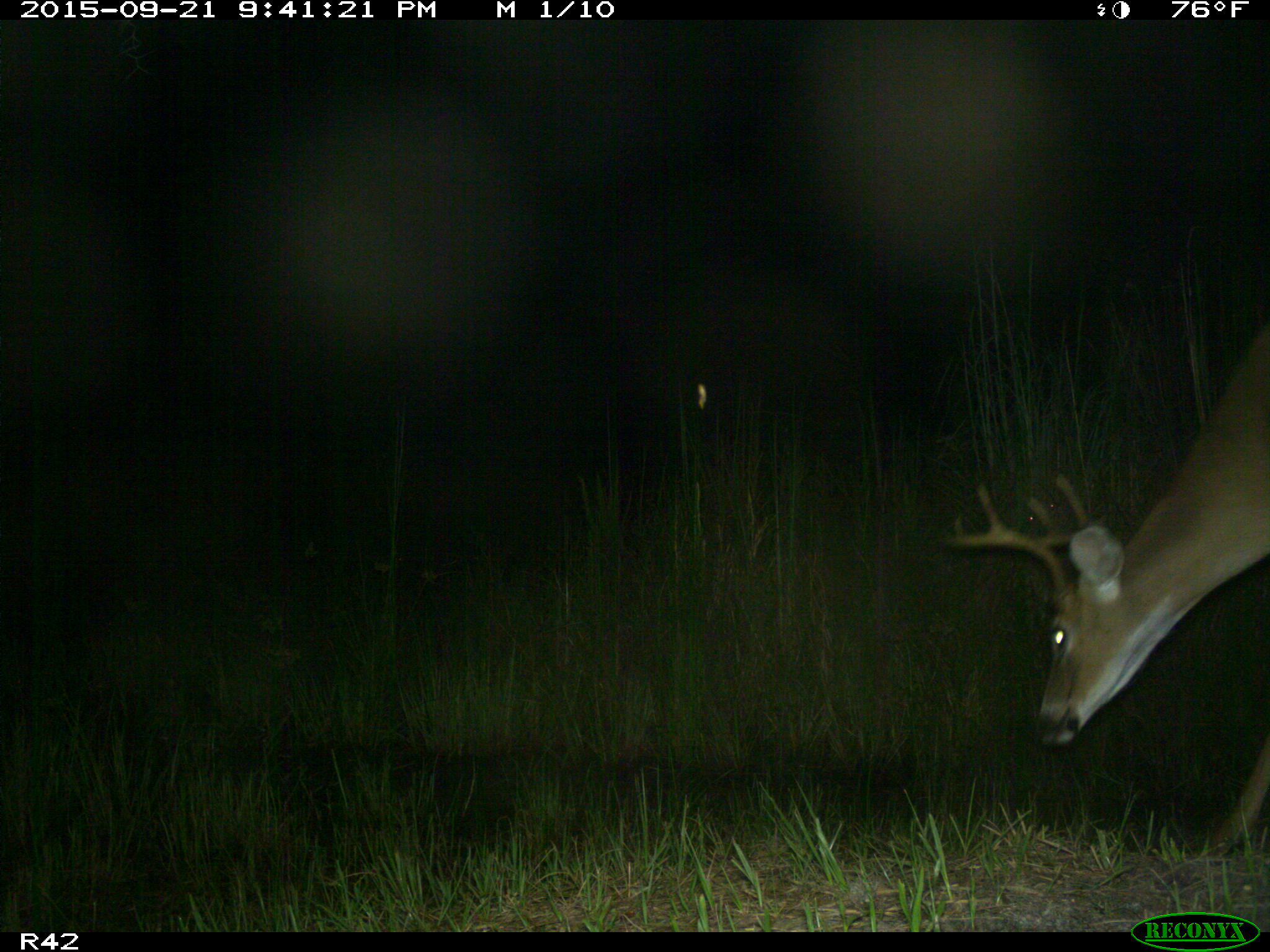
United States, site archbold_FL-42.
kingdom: Animalia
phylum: Chordata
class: Mammalia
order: Artiodactyla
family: Cervidae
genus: Odocoileus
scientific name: Odocoileus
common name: deer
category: unidentified deer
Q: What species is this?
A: Unidentified deer (deer) (Odocoileus).